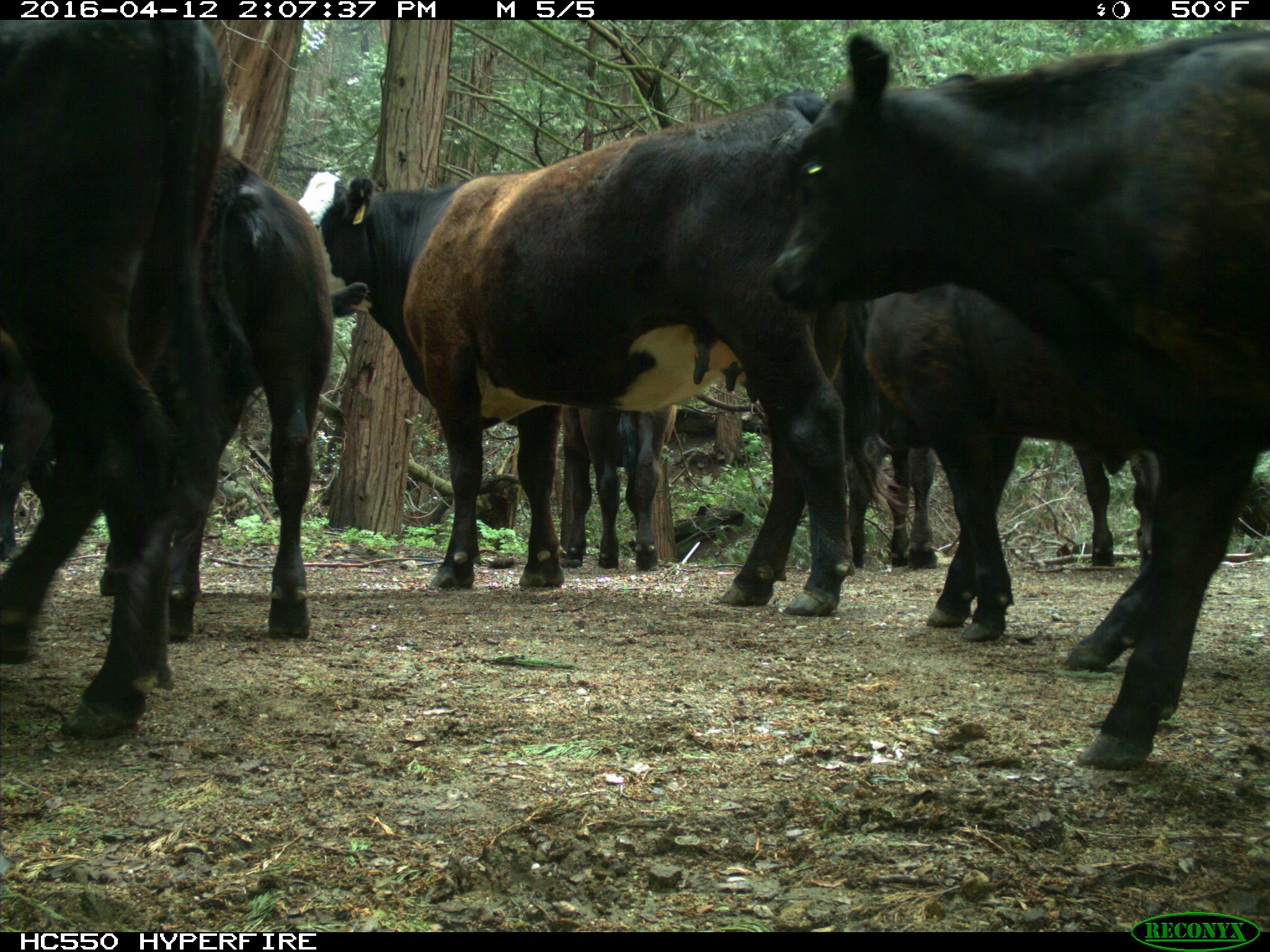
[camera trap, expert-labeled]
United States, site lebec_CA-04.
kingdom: Animalia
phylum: Chordata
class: Mammalia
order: Artiodactyla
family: Bovidae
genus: Bos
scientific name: Bos taurus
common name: domestic cow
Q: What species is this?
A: Bos taurus (domestic cow).